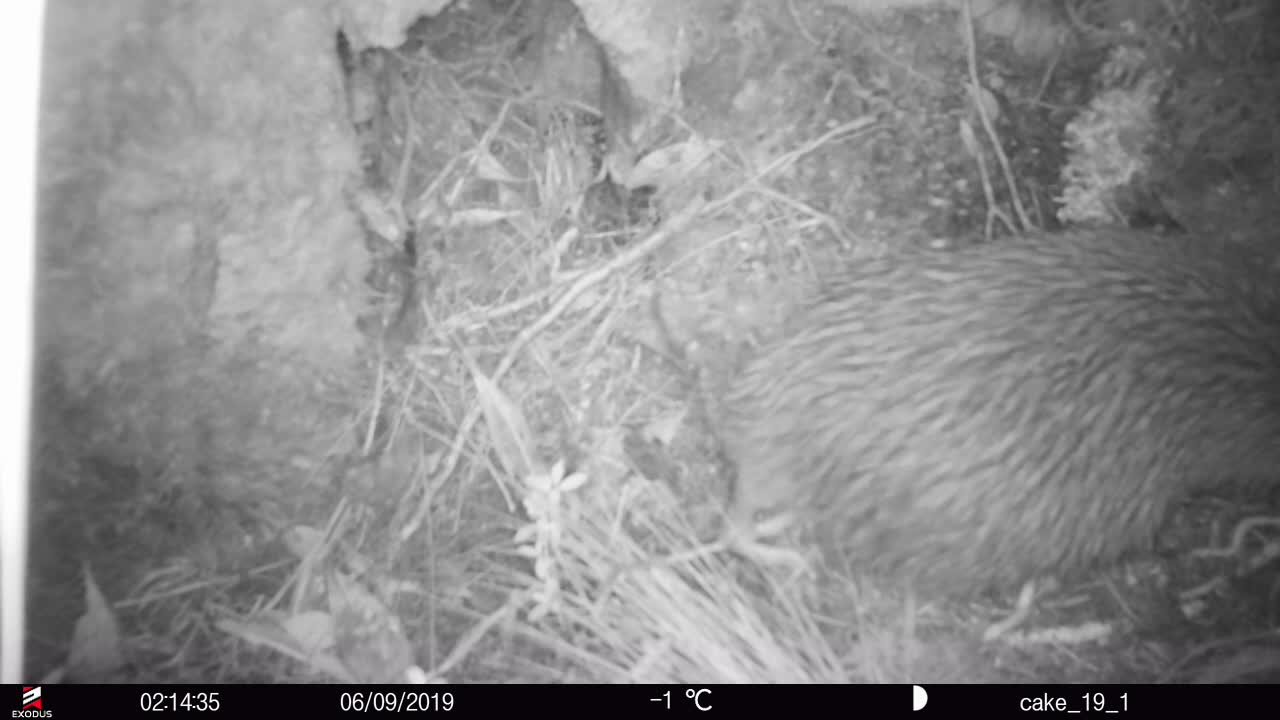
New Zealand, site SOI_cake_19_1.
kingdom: Animalia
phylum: Chordata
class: Aves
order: Apterygiformes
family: Apterygidae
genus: Apteryx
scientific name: Apteryx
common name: kiwi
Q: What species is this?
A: Kiwi (Apteryx).